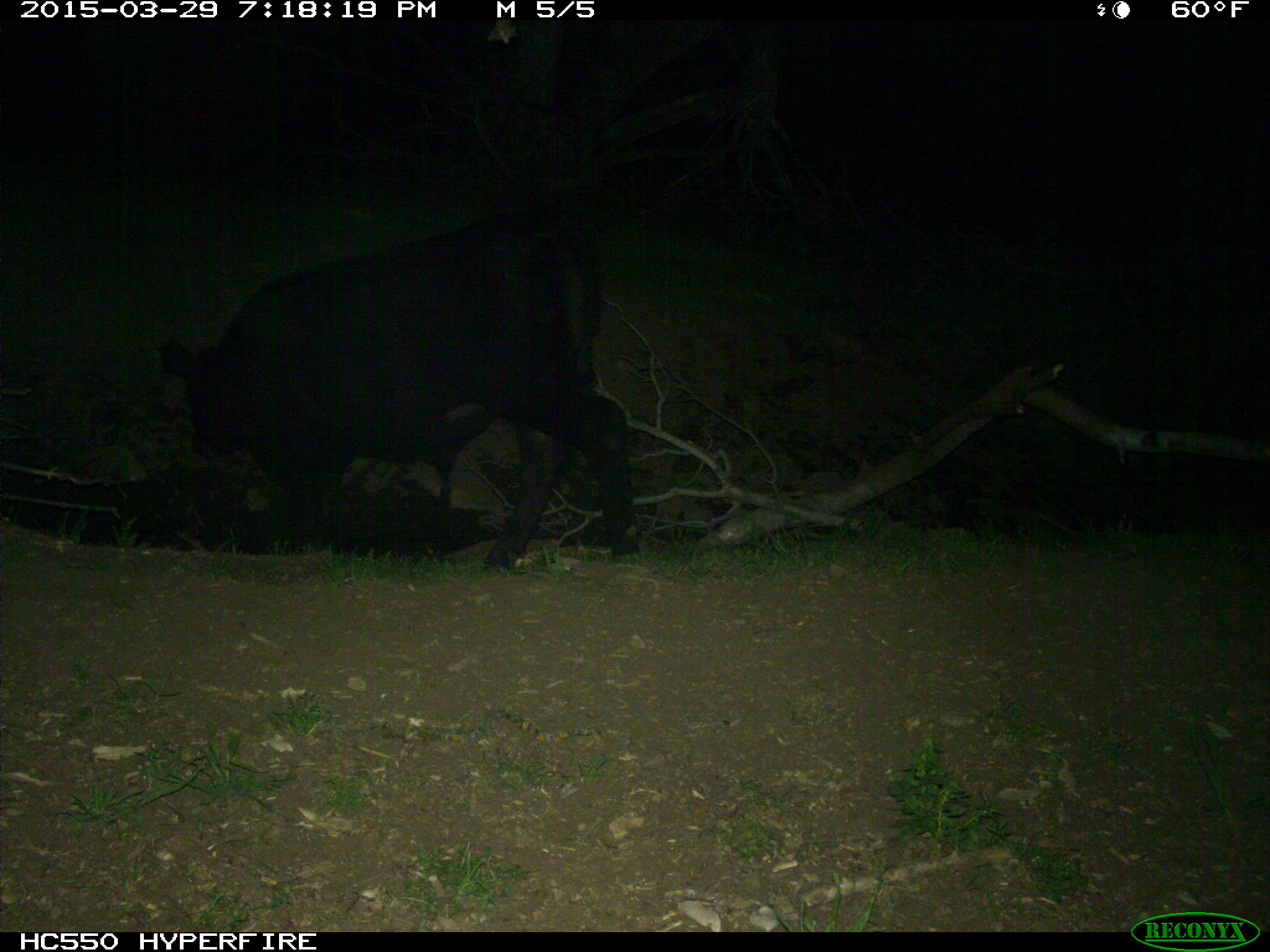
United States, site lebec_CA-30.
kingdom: Animalia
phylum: Chordata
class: Mammalia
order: Artiodactyla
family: Bovidae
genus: Bos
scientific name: Bos taurus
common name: domestic cow